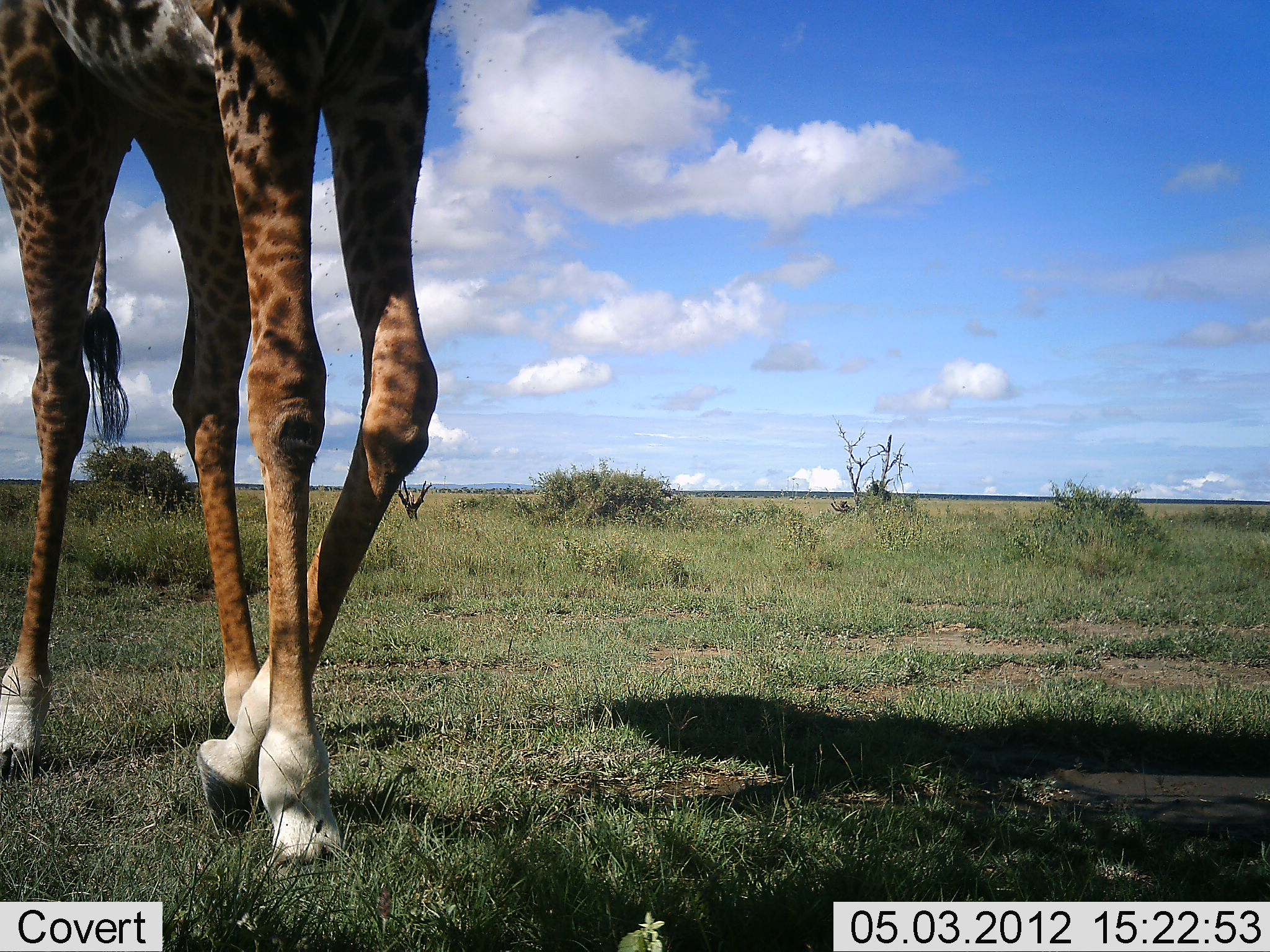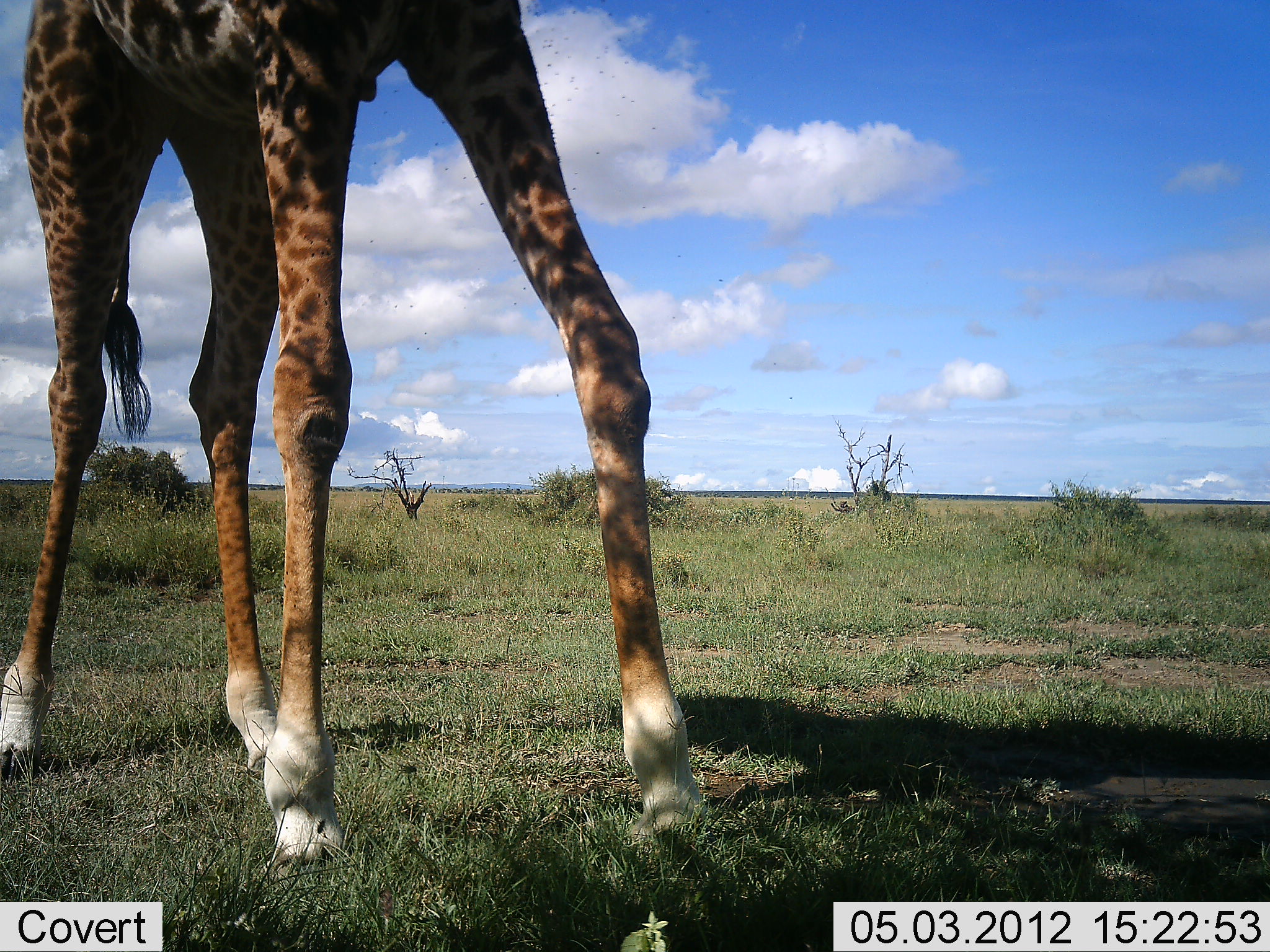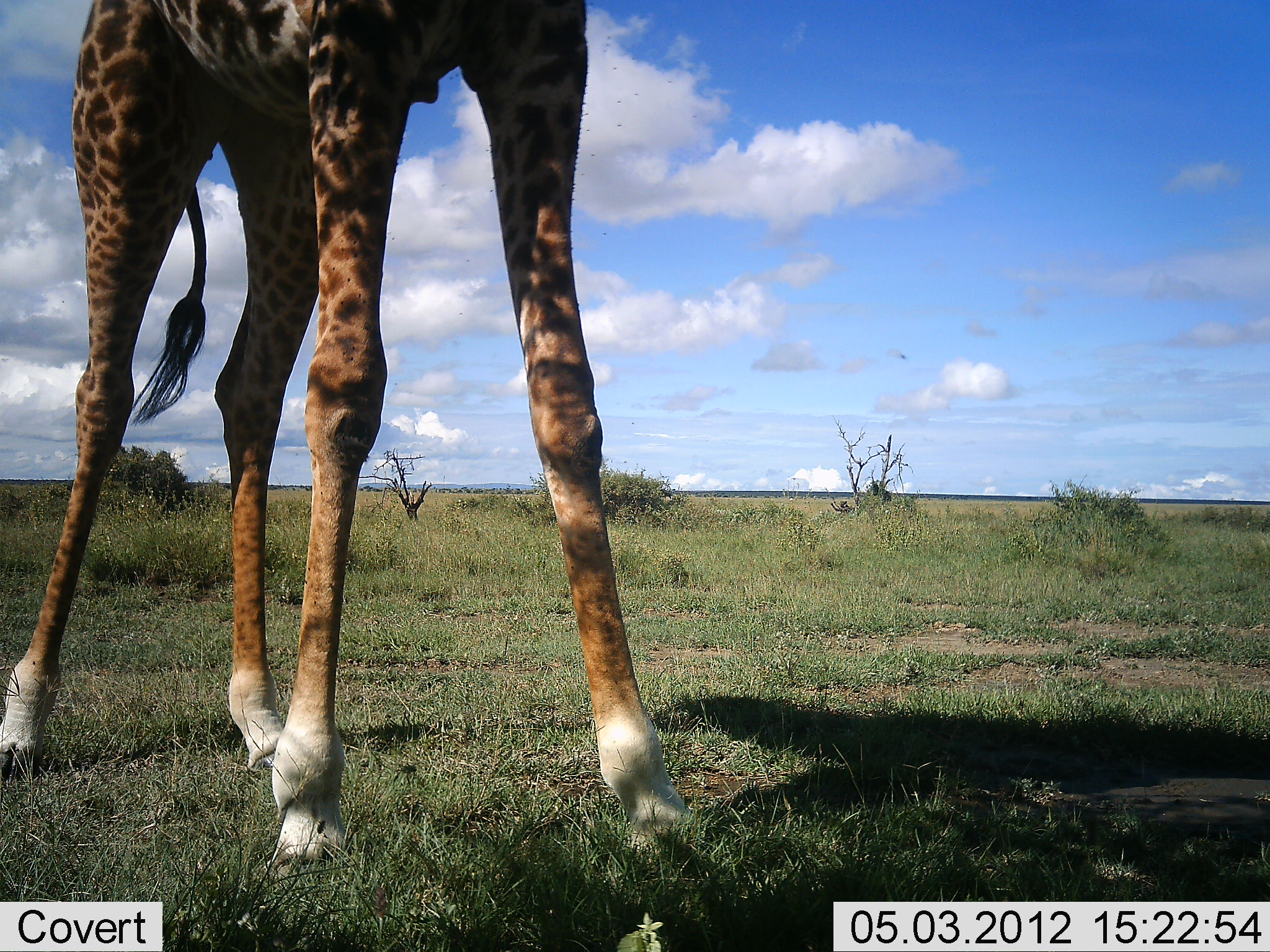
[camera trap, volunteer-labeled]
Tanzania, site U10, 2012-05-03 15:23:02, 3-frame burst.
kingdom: Animalia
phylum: Chordata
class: Mammalia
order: Artiodactyla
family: Giraffidae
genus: Giraffa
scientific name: Giraffa camelopardalis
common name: giraffe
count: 1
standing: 70%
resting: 0%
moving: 20%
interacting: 0%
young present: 0%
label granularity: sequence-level